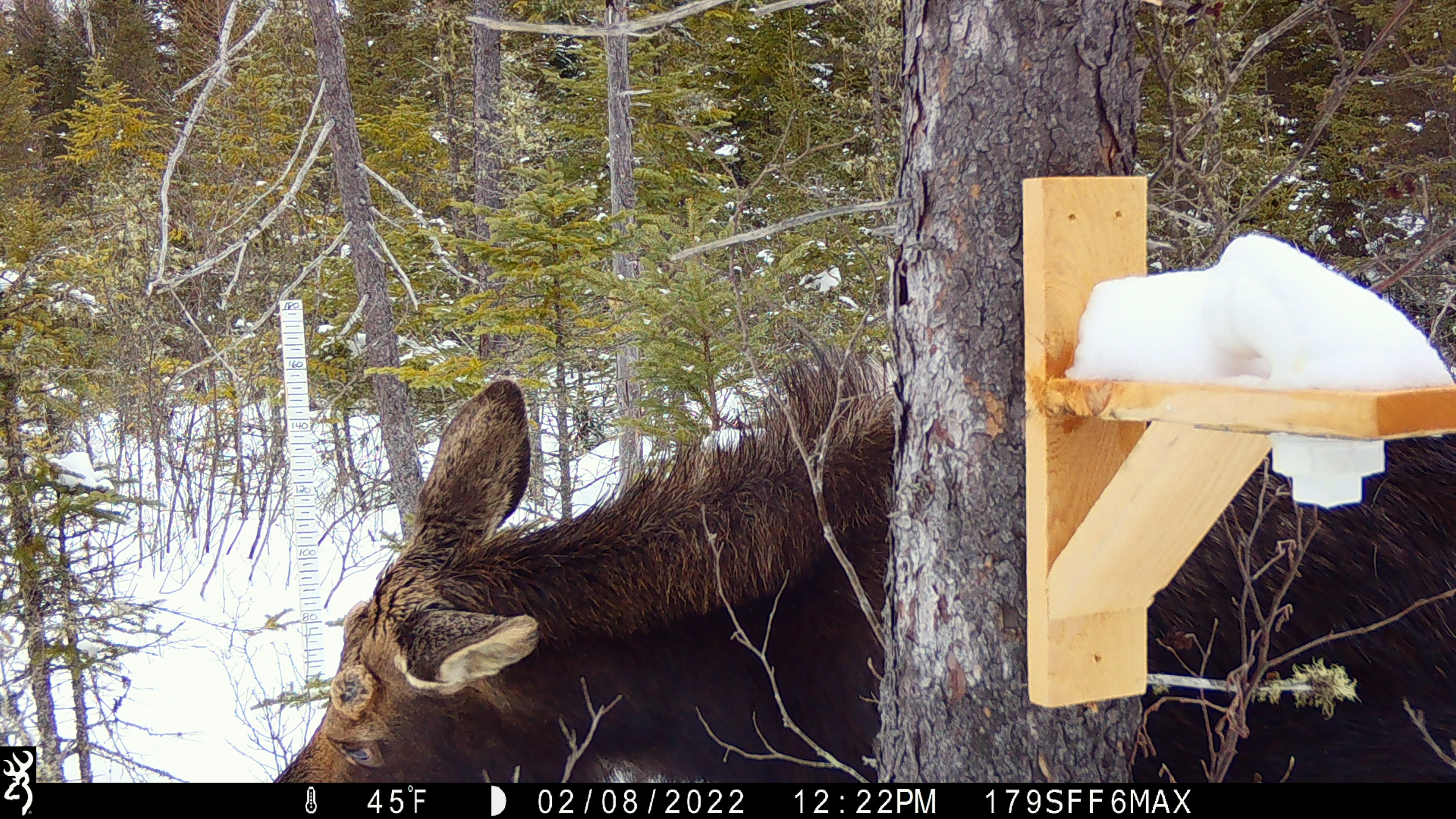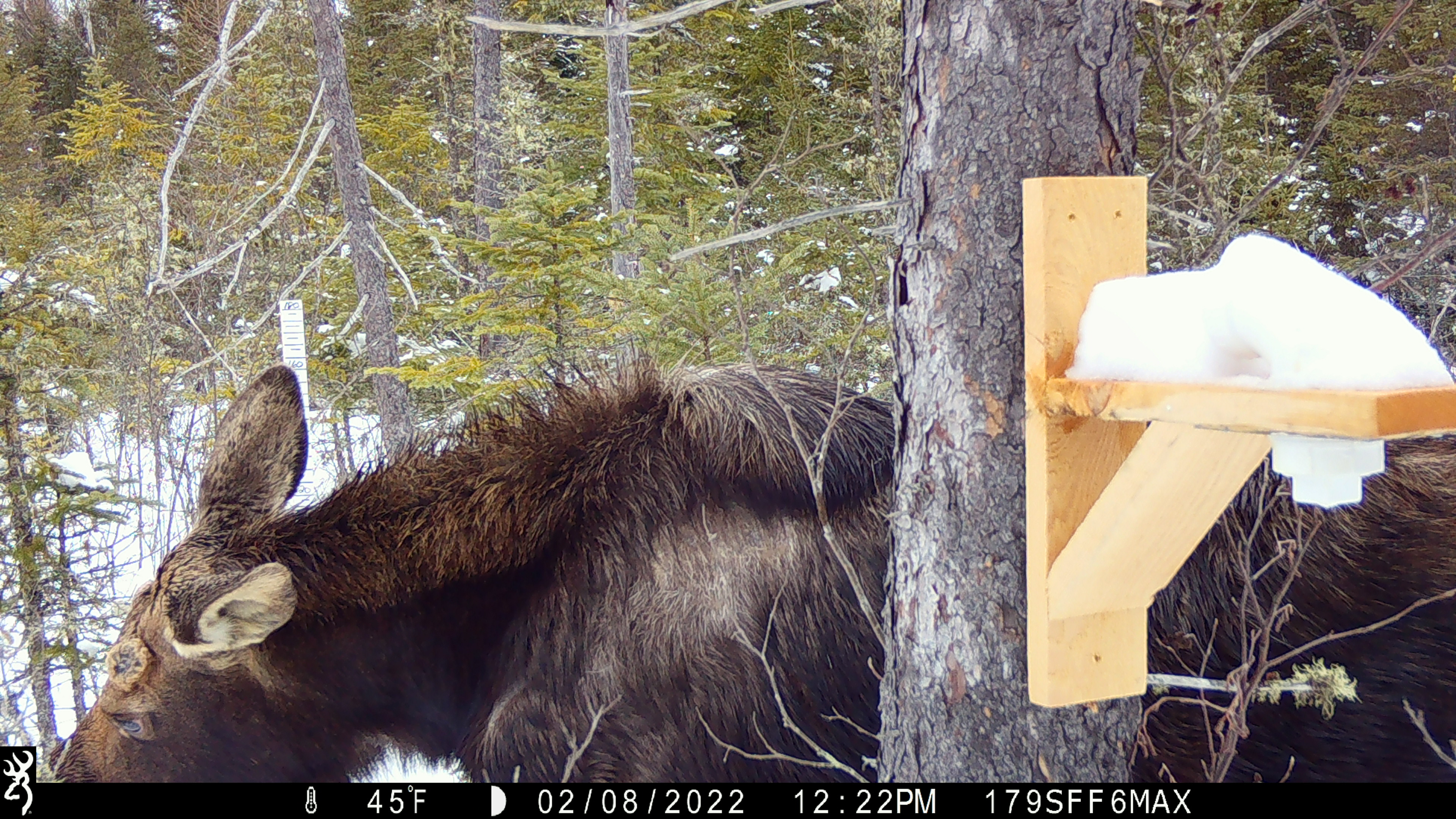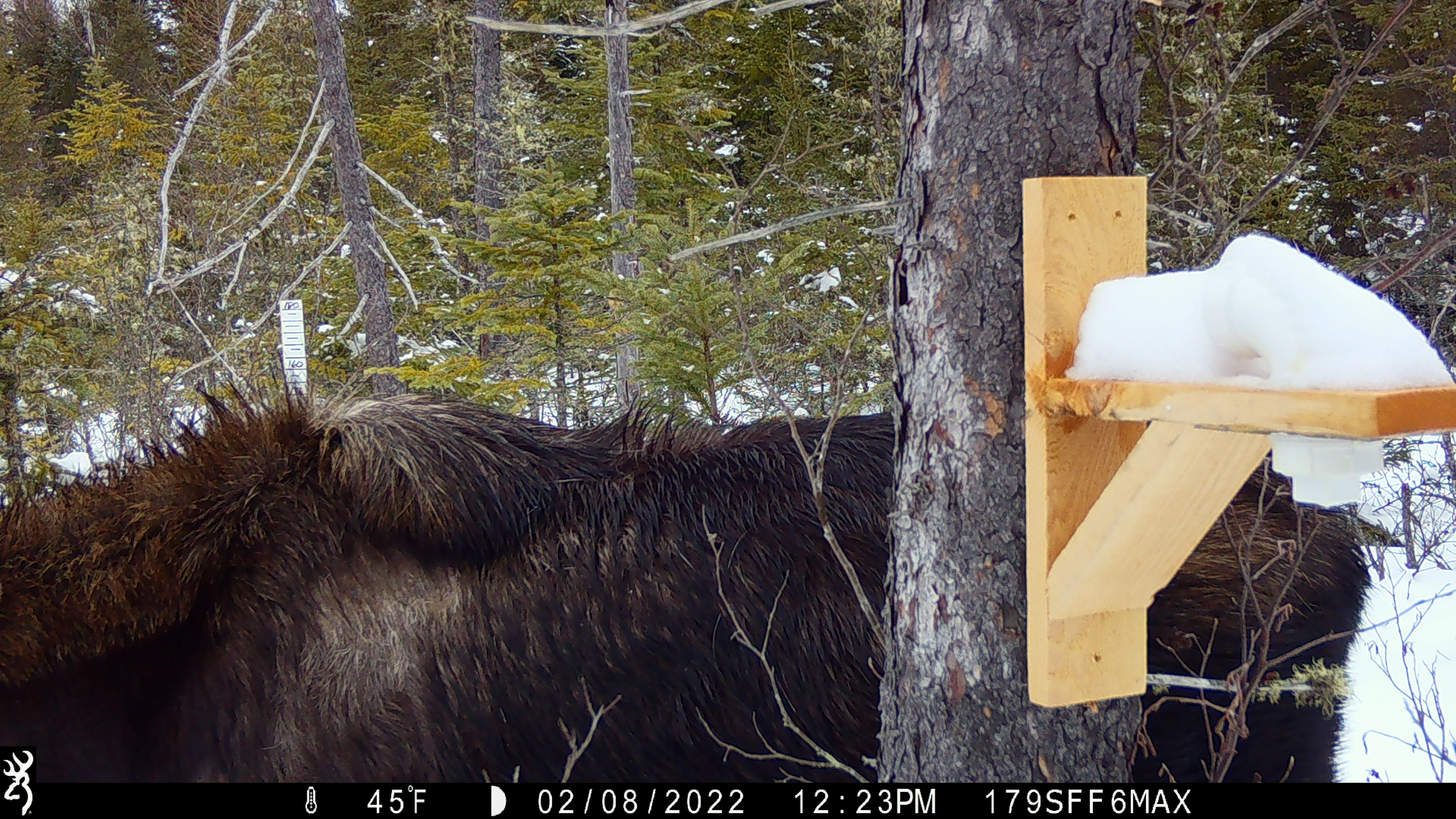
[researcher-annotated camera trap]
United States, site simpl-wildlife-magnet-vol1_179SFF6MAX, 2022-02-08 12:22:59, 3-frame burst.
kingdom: Animalia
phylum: Chordata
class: Mammalia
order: Artiodactyla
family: Cervidae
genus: Alces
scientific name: Alces alces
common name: moose